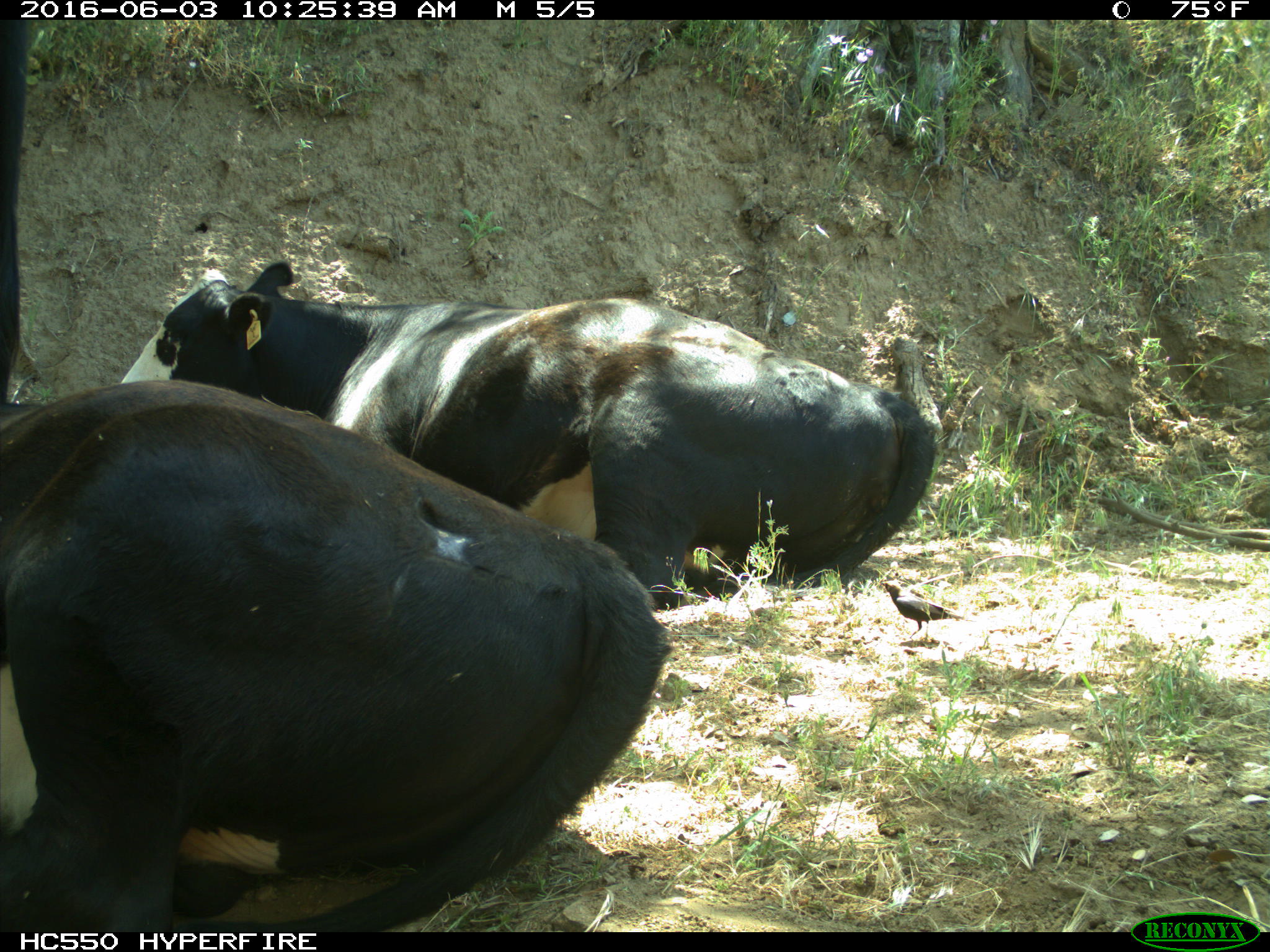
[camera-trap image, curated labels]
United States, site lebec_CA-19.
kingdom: Animalia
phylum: Chordata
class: Mammalia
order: Artiodactyla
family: Bovidae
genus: Bos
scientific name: Bos taurus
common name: domestic cow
Bos taurus (domestic cow).